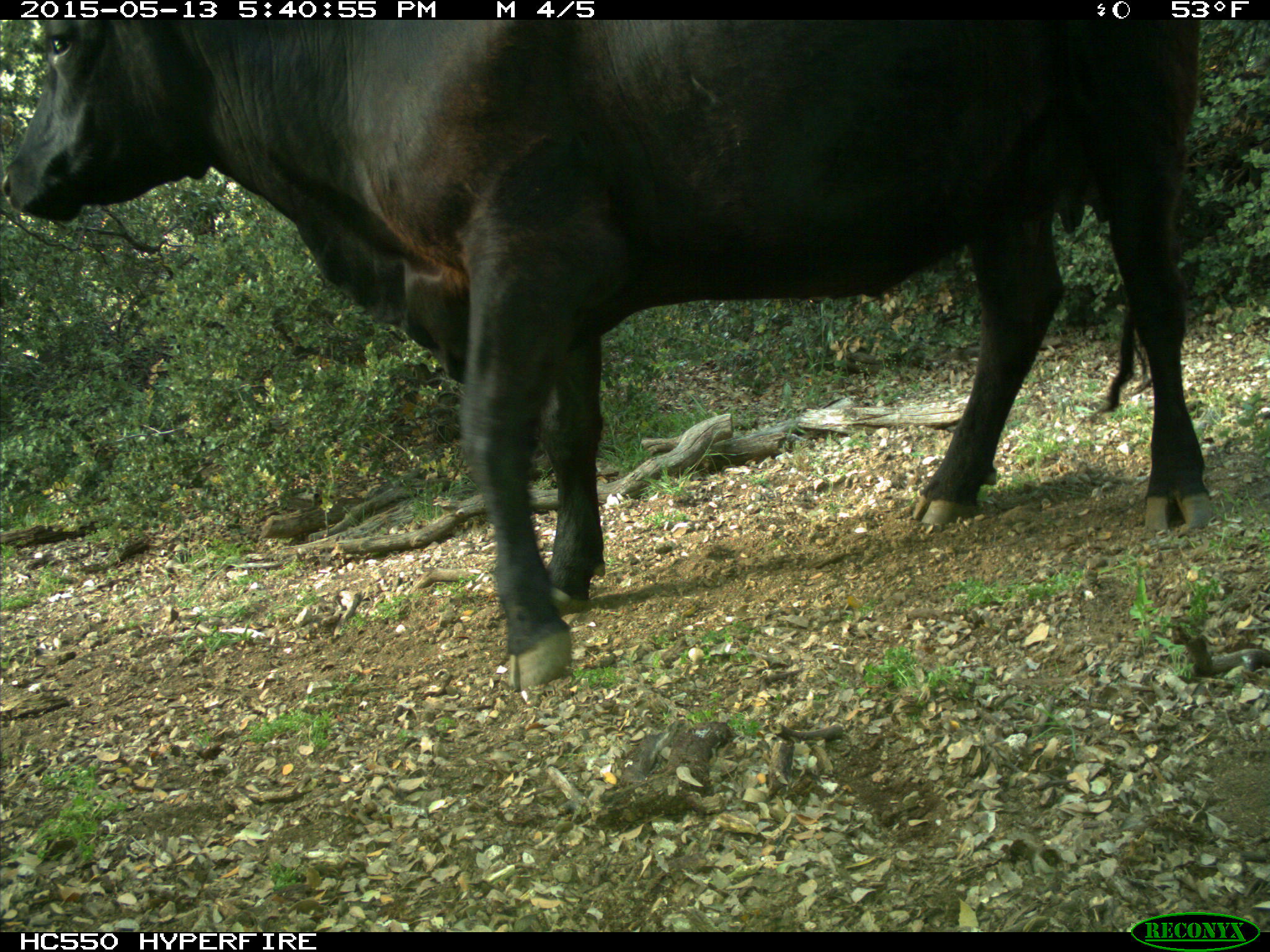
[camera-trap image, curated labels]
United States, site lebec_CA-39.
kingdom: Animalia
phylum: Chordata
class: Mammalia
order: Artiodactyla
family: Bovidae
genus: Bos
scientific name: Bos taurus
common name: domestic cow